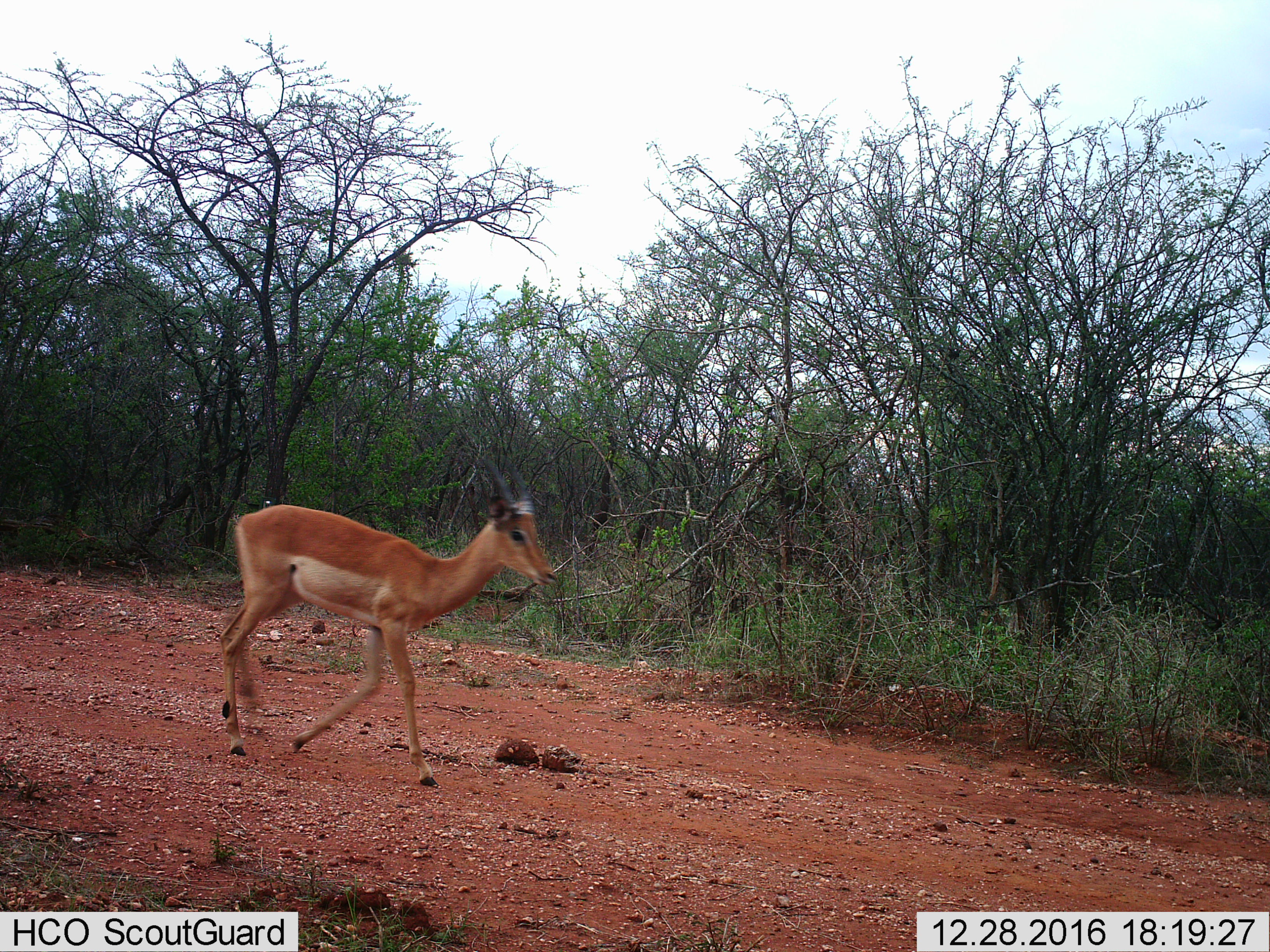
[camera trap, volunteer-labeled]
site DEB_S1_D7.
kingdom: Animalia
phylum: Chordata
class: Mammalia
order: Artiodactyla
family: Bovidae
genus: Aepyceros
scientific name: Aepyceros melampus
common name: impala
Impala (Aepyceros melampus), count 1. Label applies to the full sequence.